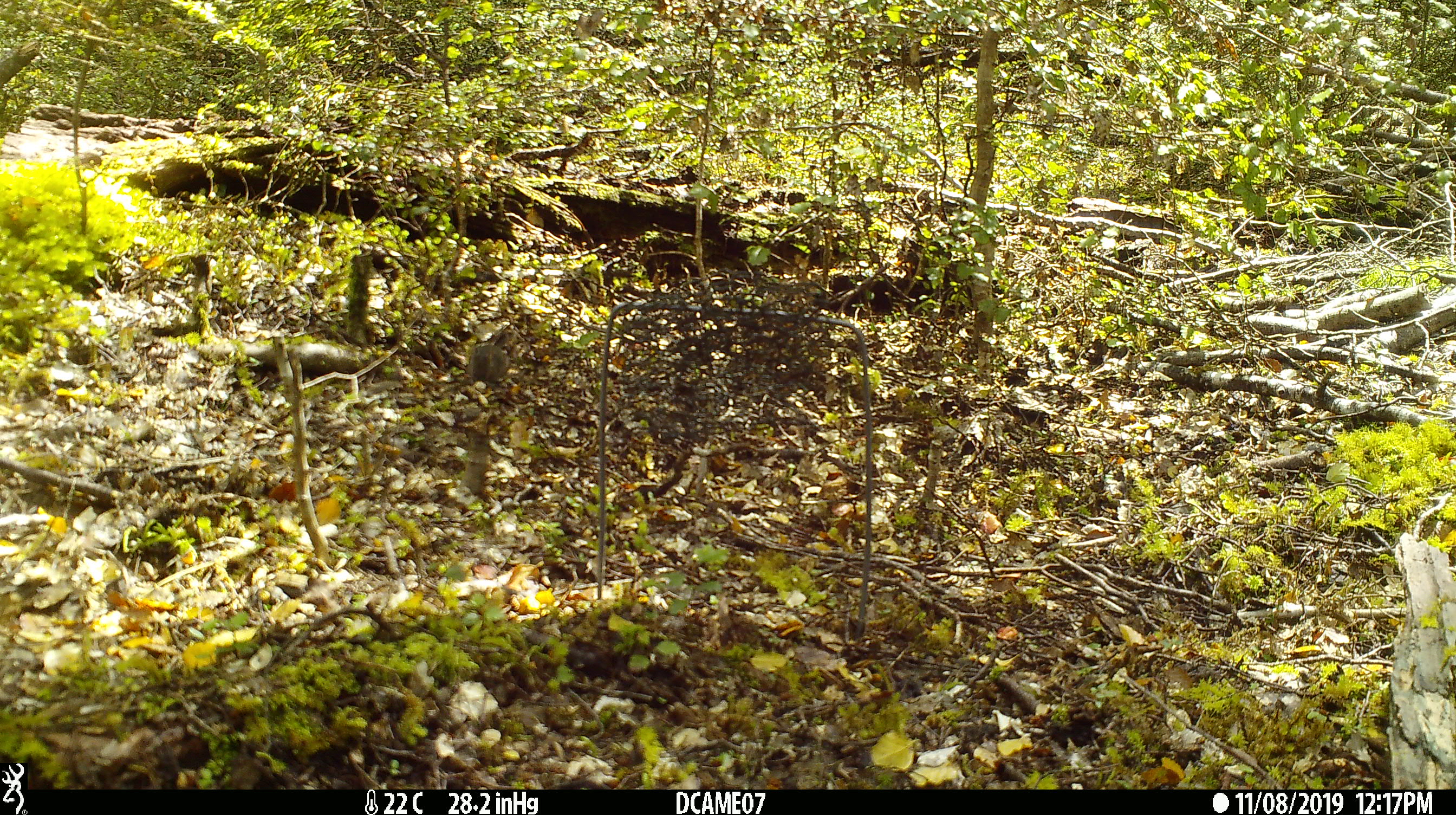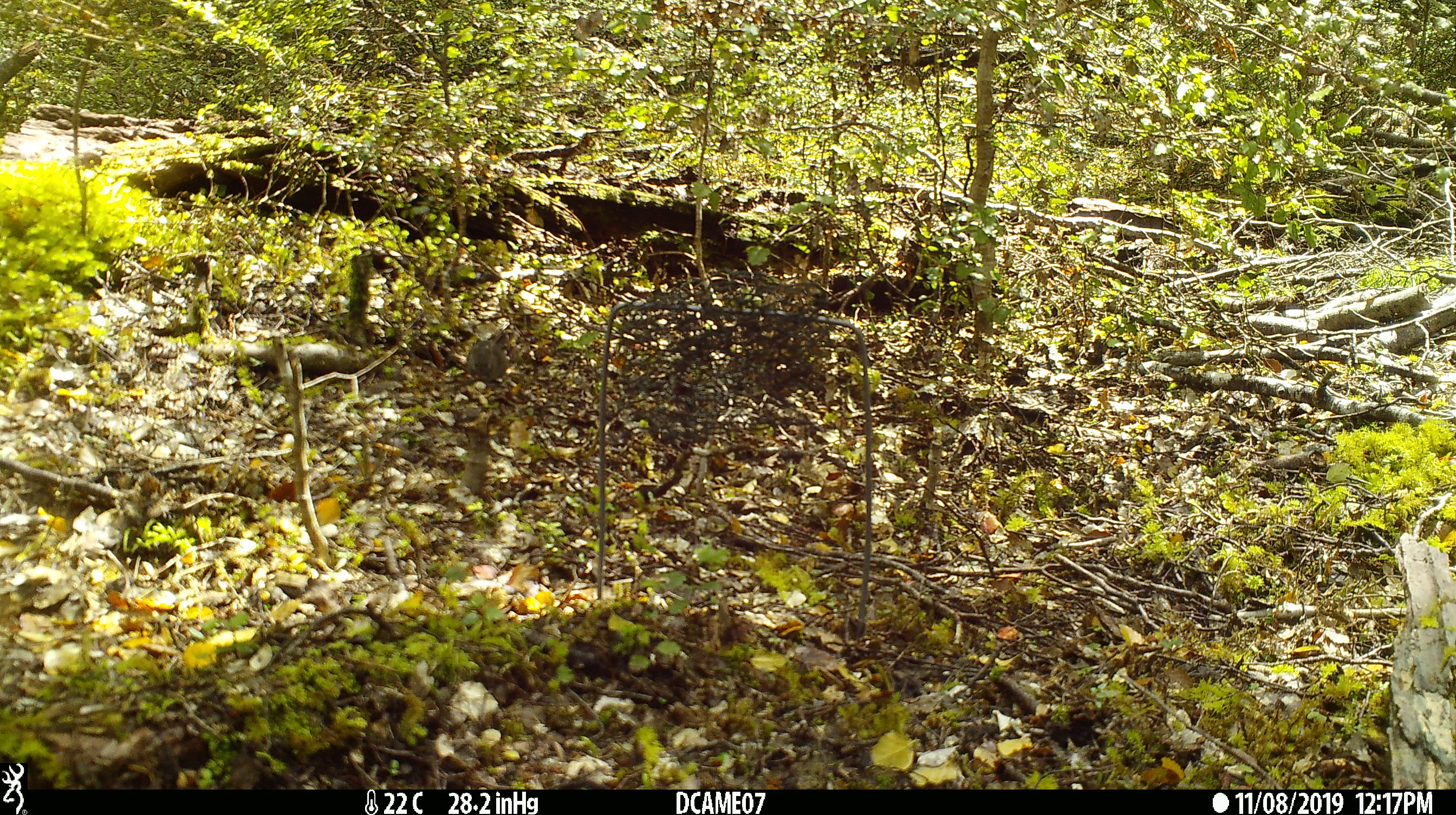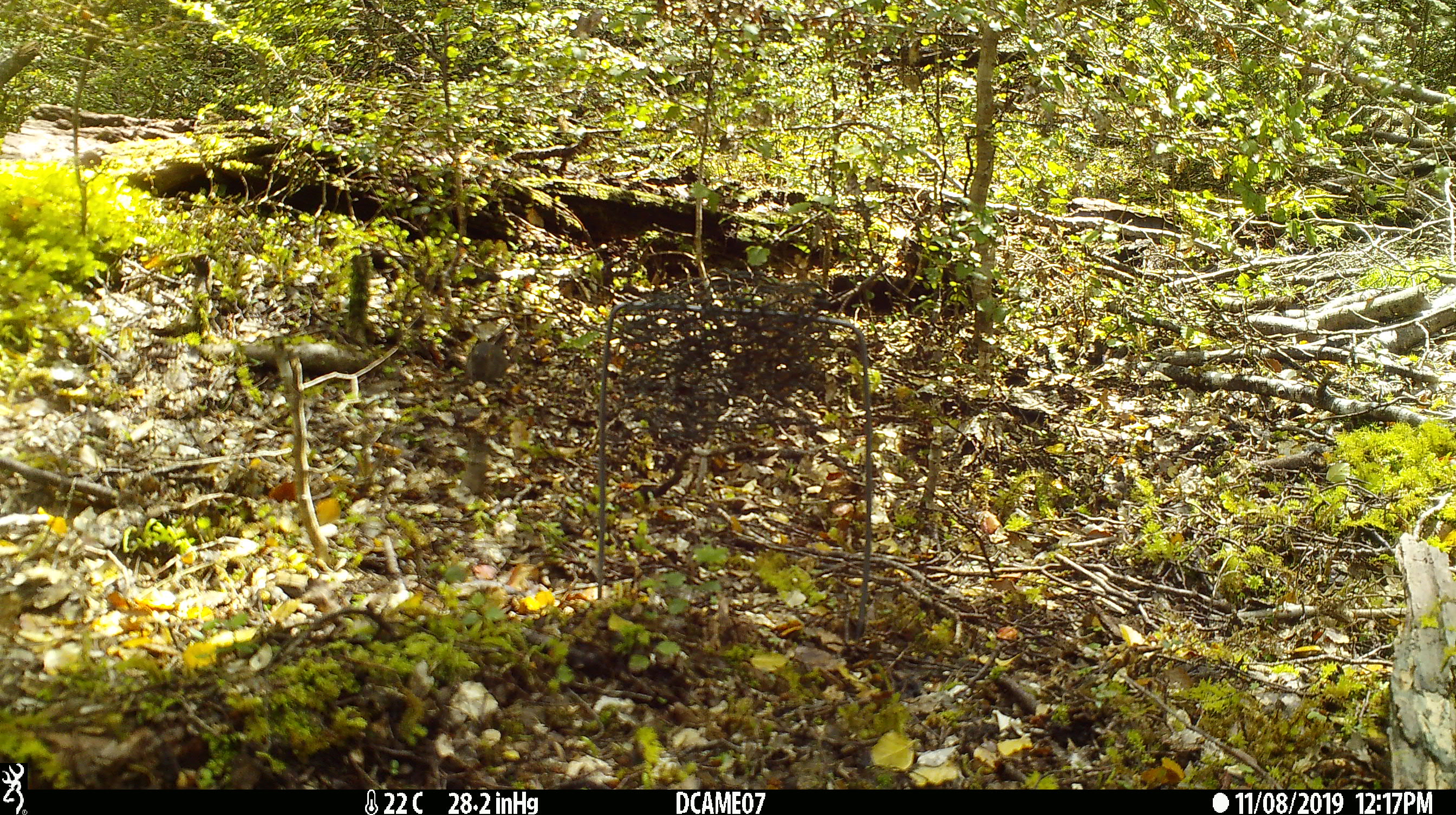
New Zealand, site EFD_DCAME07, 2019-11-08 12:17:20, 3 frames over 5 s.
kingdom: Animalia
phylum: Chordata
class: Mammalia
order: Rodentia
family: Muridae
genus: Mus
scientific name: Mus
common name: mouse